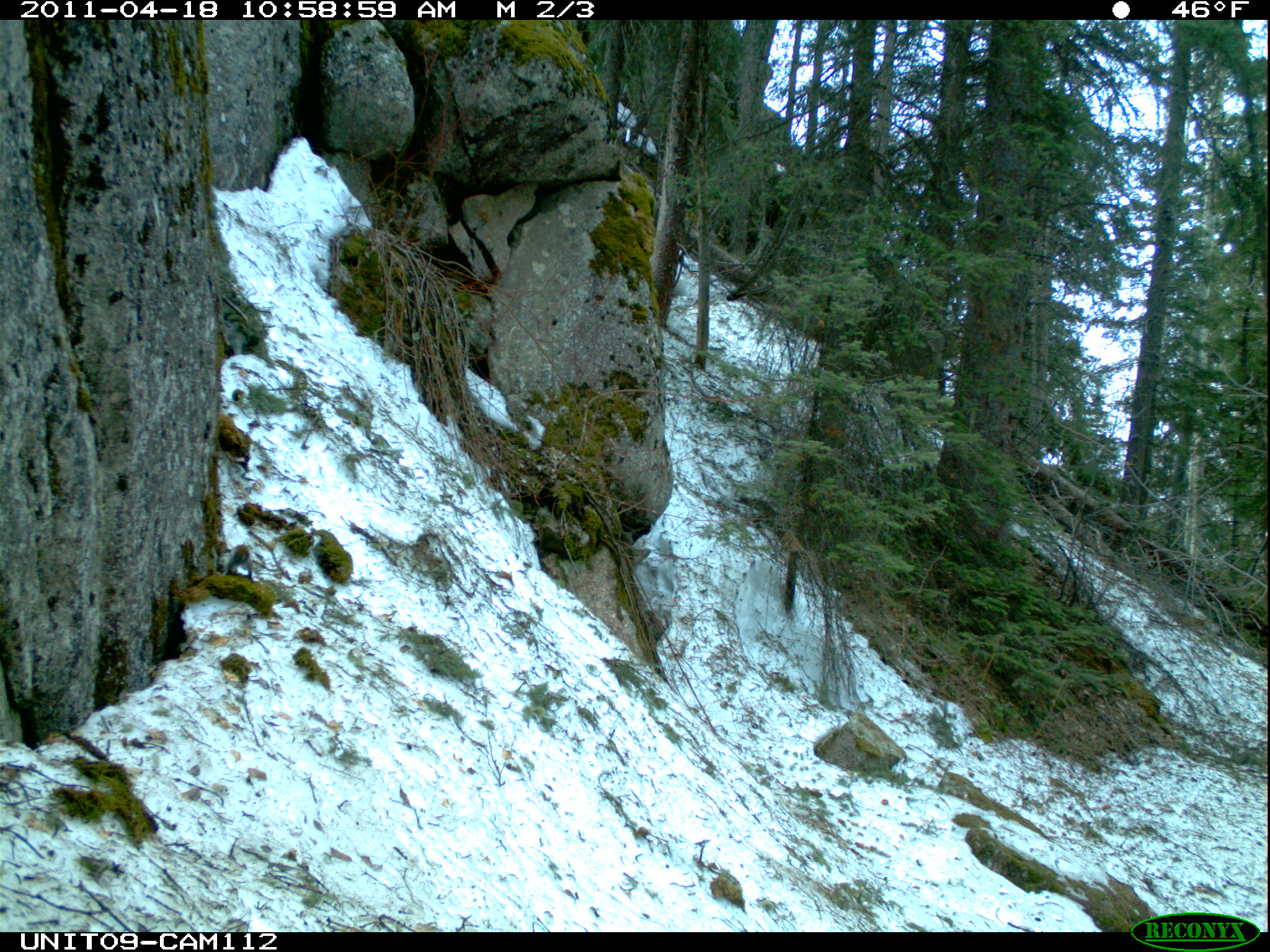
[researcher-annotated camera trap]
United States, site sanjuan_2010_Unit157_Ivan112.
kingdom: Animalia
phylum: Chordata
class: Mammalia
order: Rodentia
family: Sciuridae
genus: Tamiasciurus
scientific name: Tamiasciurus hudsonicus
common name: american red squirrel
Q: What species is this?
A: Tamiasciurus hudsonicus (american red squirrel).